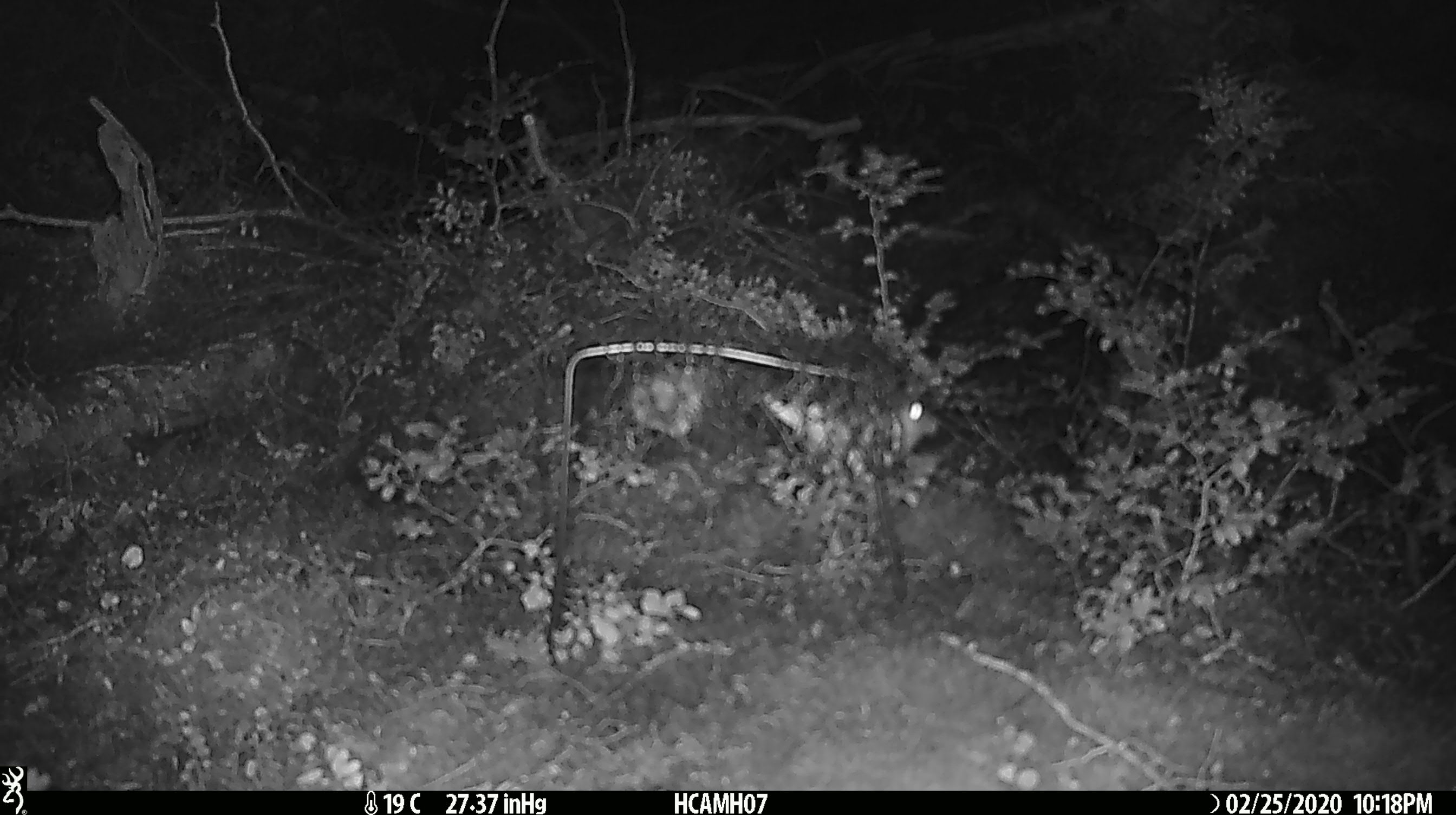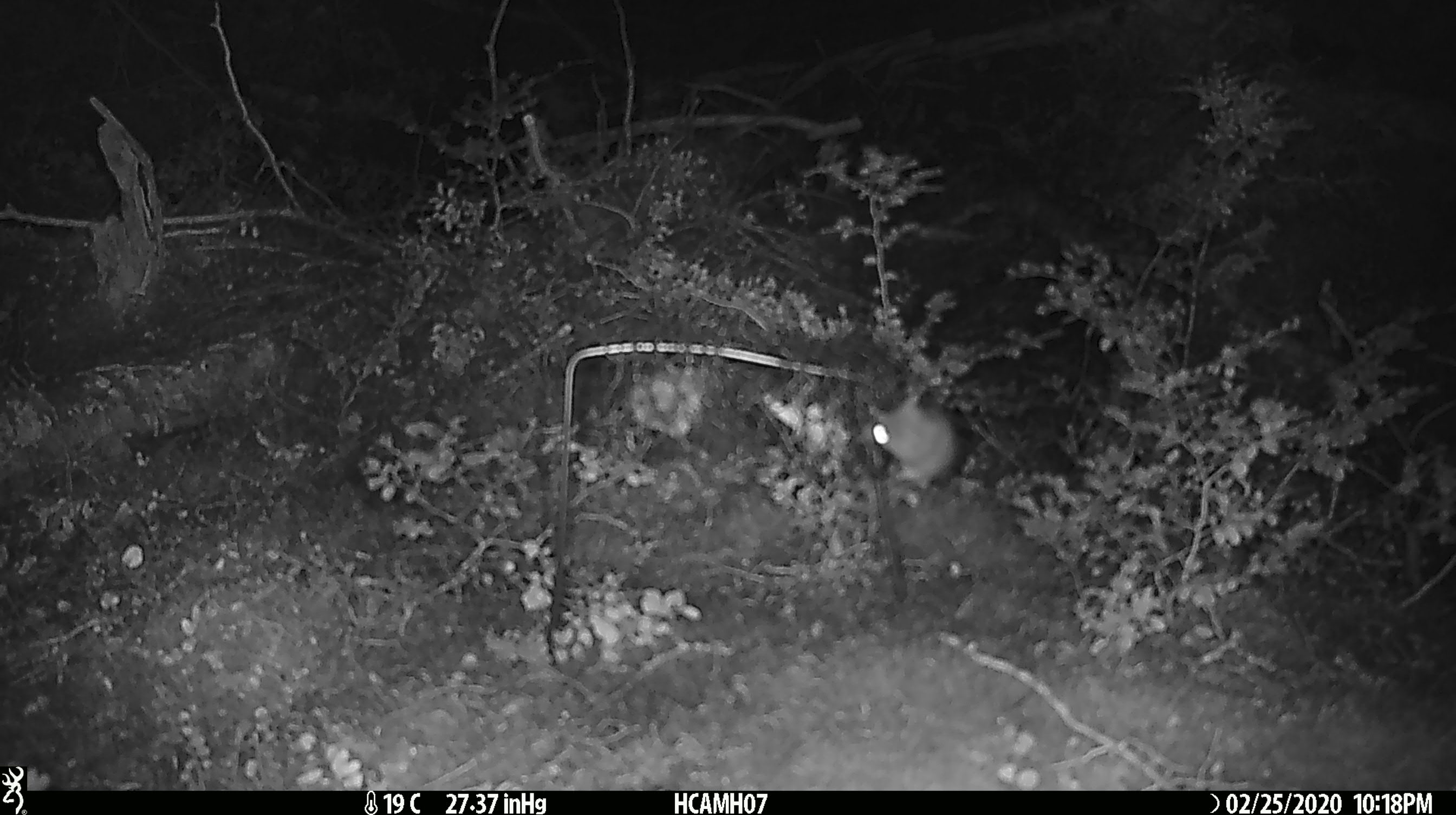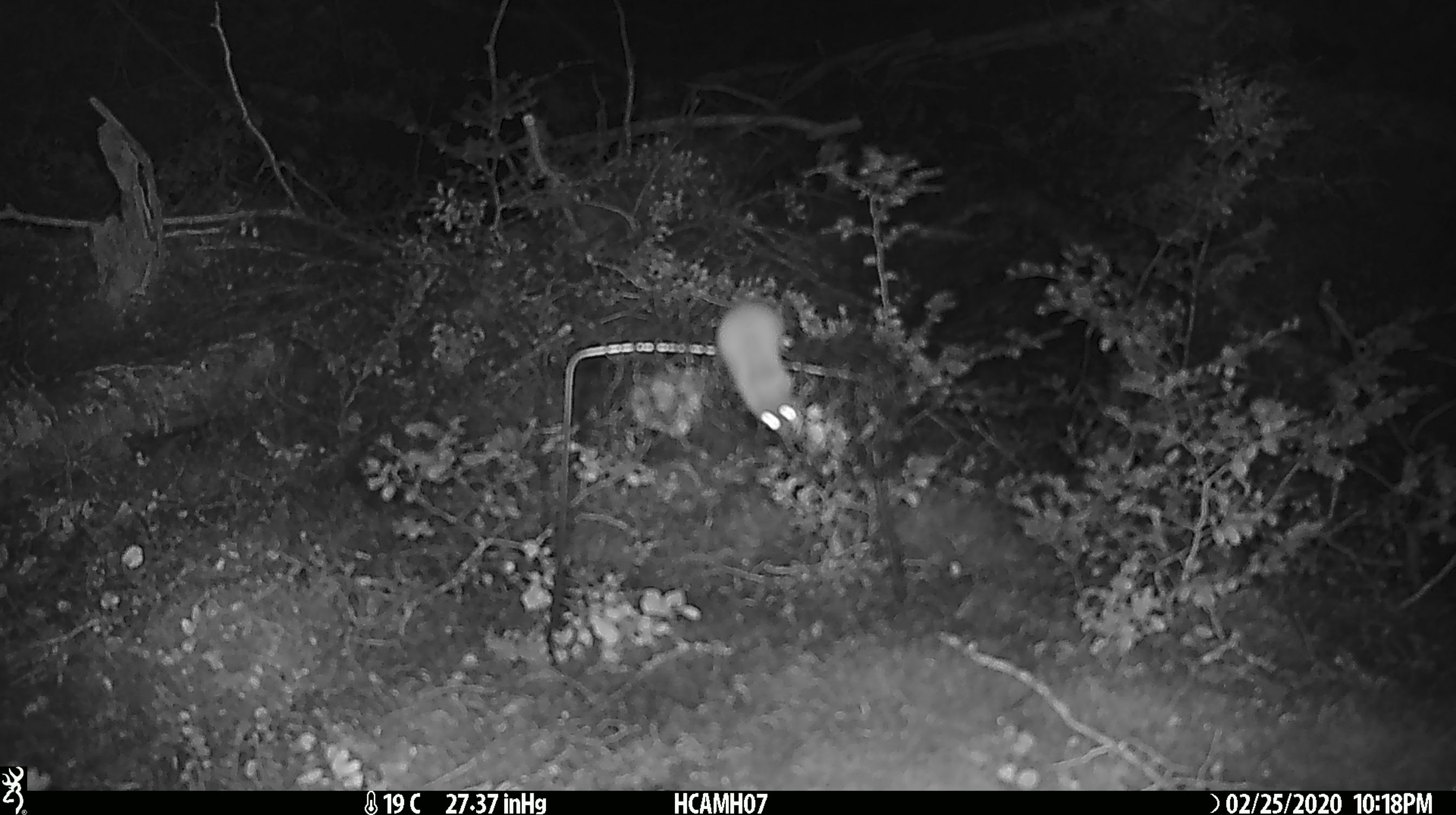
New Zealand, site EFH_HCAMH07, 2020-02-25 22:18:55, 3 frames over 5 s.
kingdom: Animalia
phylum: Chordata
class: Mammalia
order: Rodentia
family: Muridae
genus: Mus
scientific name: Mus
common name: mouse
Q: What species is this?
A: Mouse (Mus).